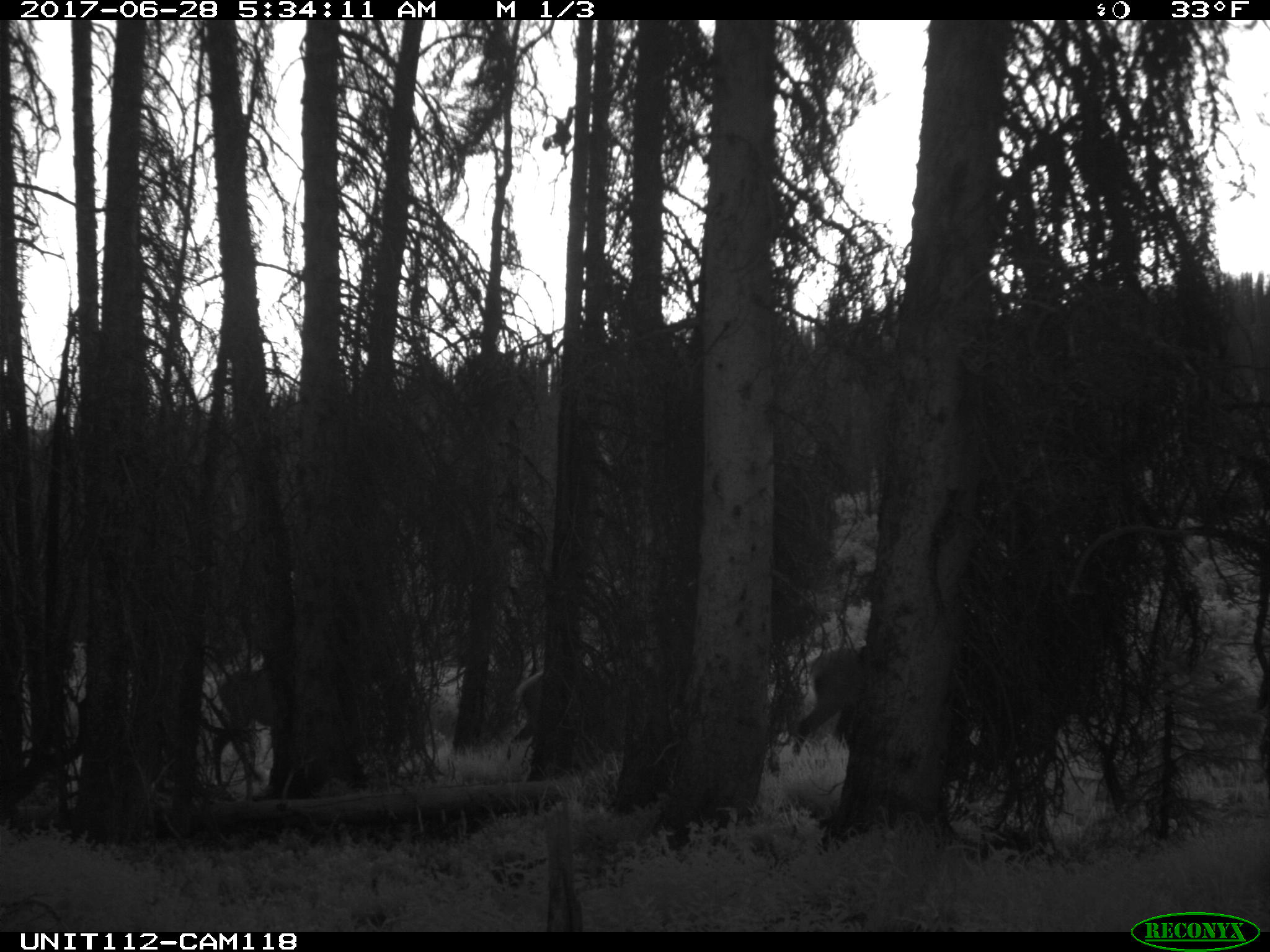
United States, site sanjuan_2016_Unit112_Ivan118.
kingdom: Animalia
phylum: Chordata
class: Mammalia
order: Artiodactyla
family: Cervidae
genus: Cervus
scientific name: Cervus elaphus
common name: red deer